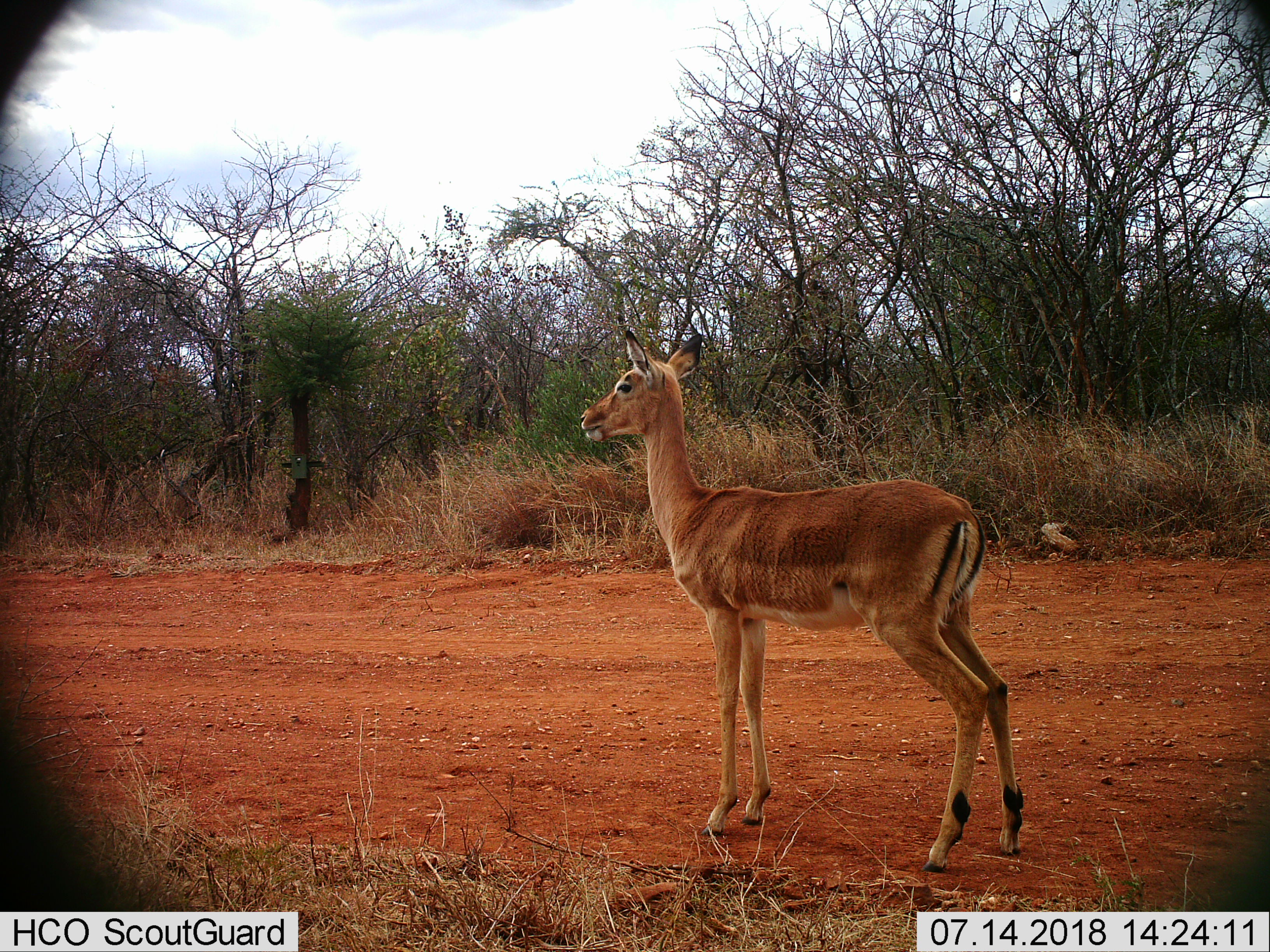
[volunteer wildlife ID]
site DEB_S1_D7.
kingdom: Animalia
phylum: Chordata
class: Mammalia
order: Artiodactyla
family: Bovidae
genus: Aepyceros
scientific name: Aepyceros melampus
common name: impala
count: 1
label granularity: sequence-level